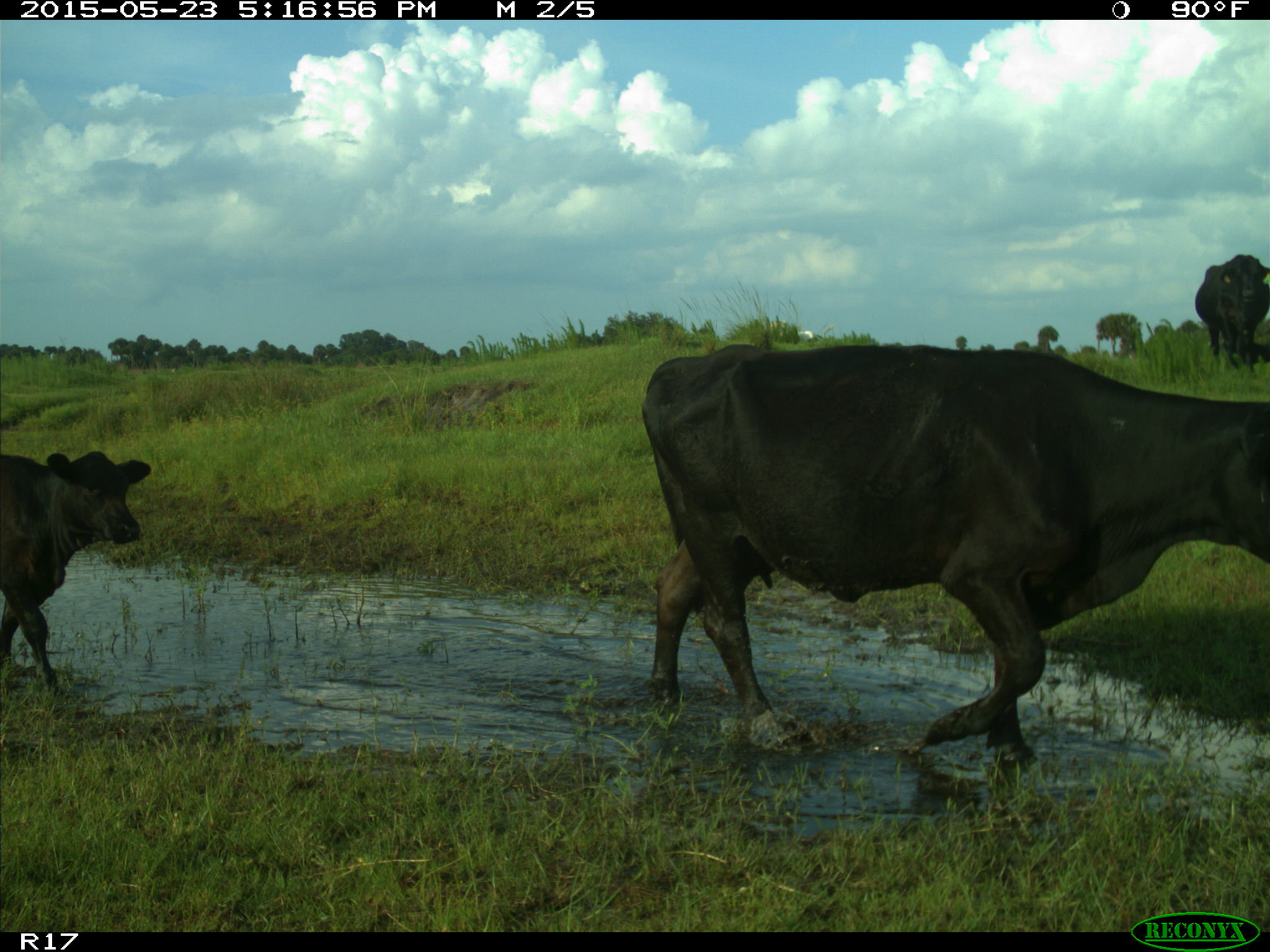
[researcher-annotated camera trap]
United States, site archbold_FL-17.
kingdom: Animalia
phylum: Chordata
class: Mammalia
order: Artiodactyla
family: Bovidae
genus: Bos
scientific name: Bos taurus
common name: domestic cow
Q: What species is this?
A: Bos taurus (domestic cow).